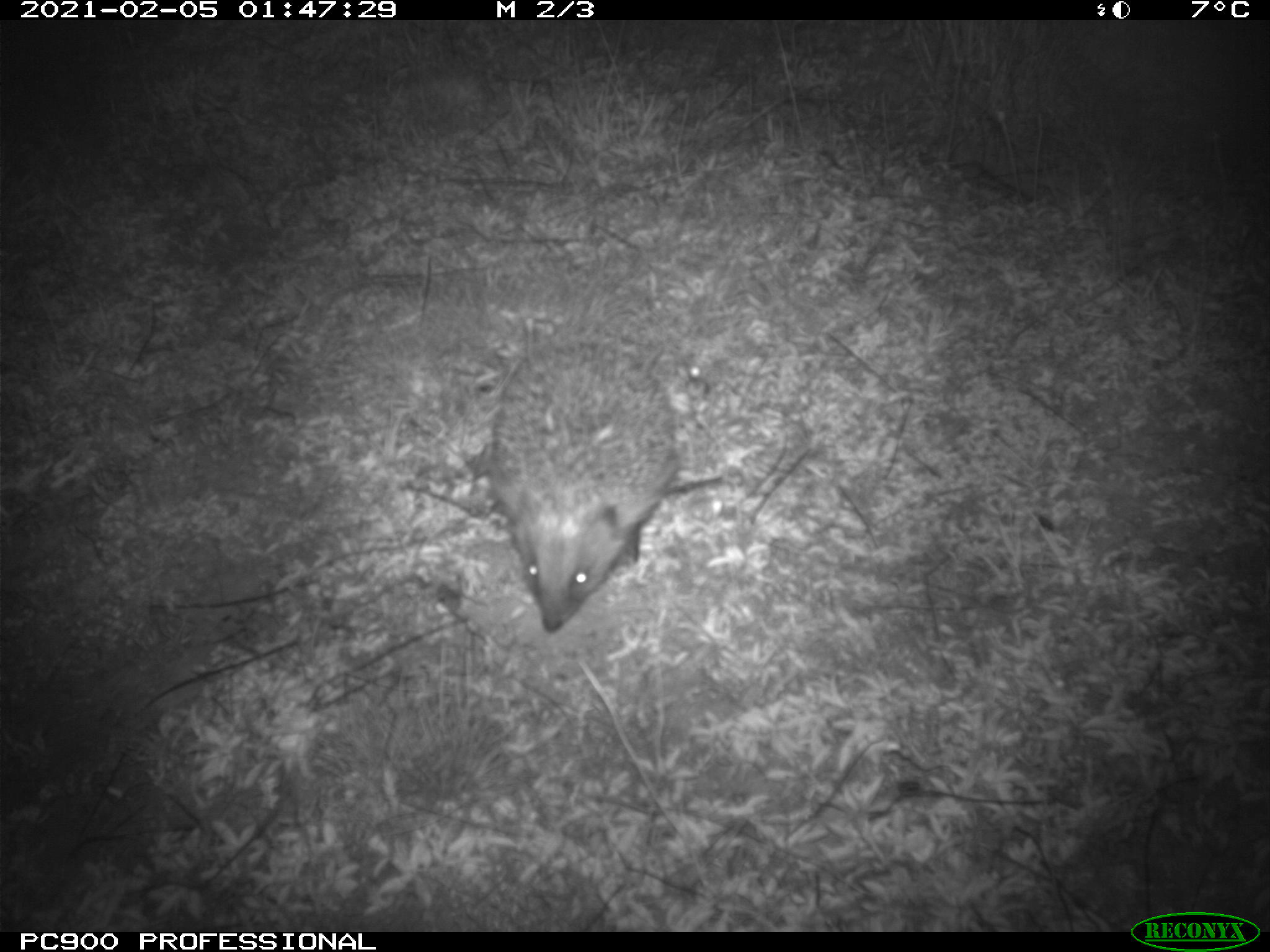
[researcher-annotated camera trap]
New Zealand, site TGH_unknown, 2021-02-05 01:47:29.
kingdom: Animalia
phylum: Chordata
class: Mammalia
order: Eulipotyphla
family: Erinaceidae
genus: Erinaceus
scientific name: Erinaceus europaeus europaeus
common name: european hedgehog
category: hedgehog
Hedgehog (european hedgehog) (Erinaceus europaeus europaeus).